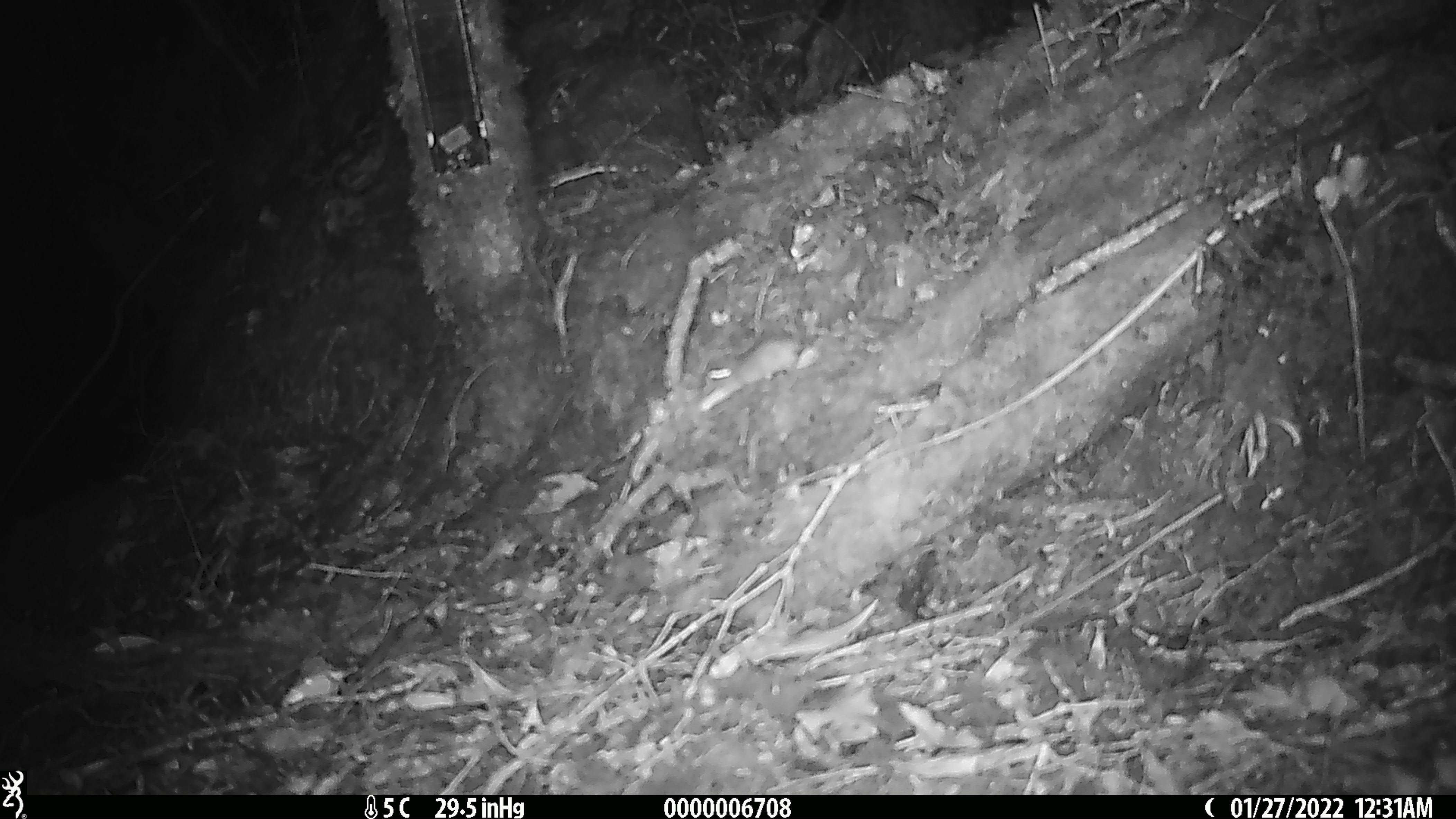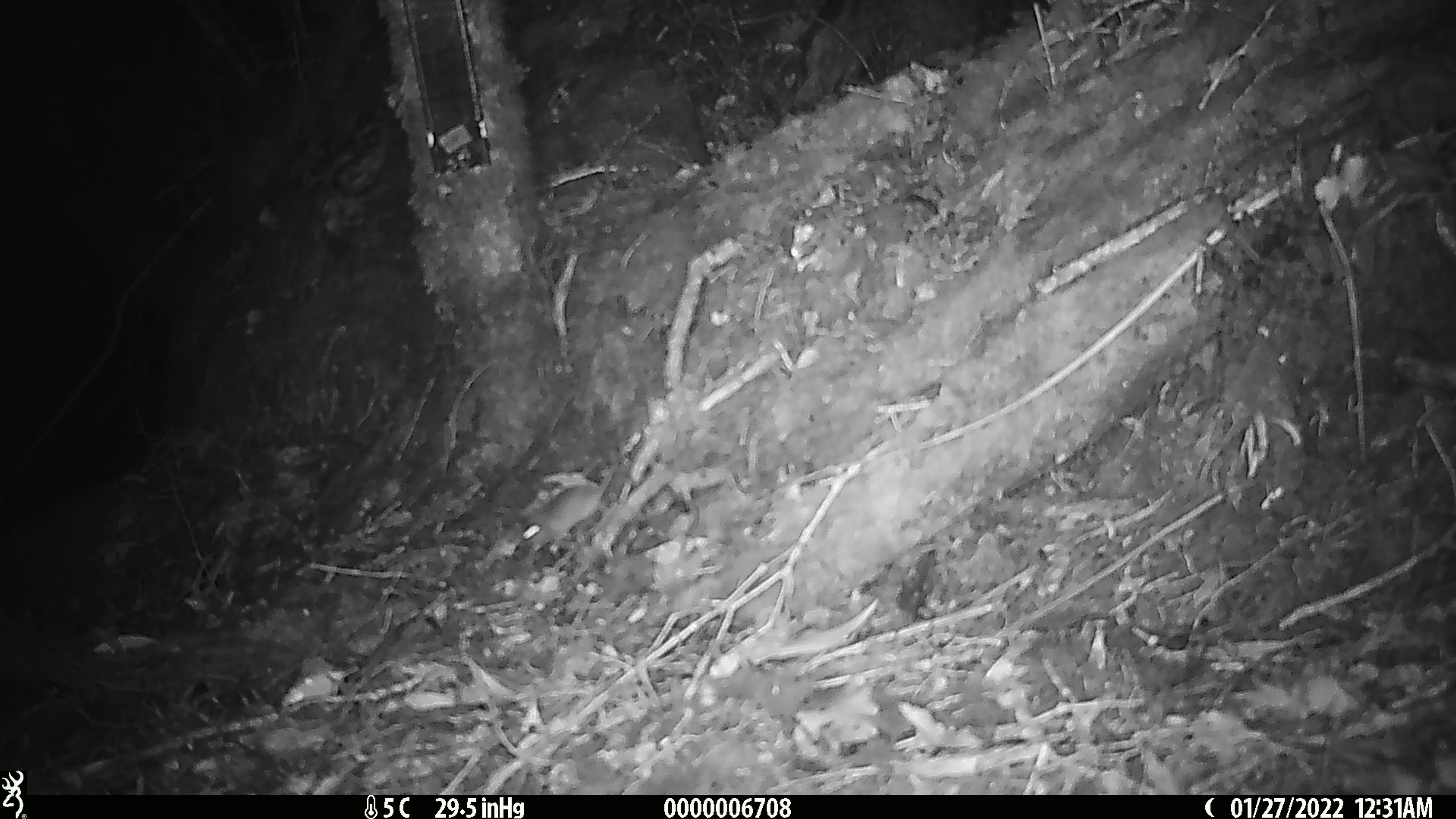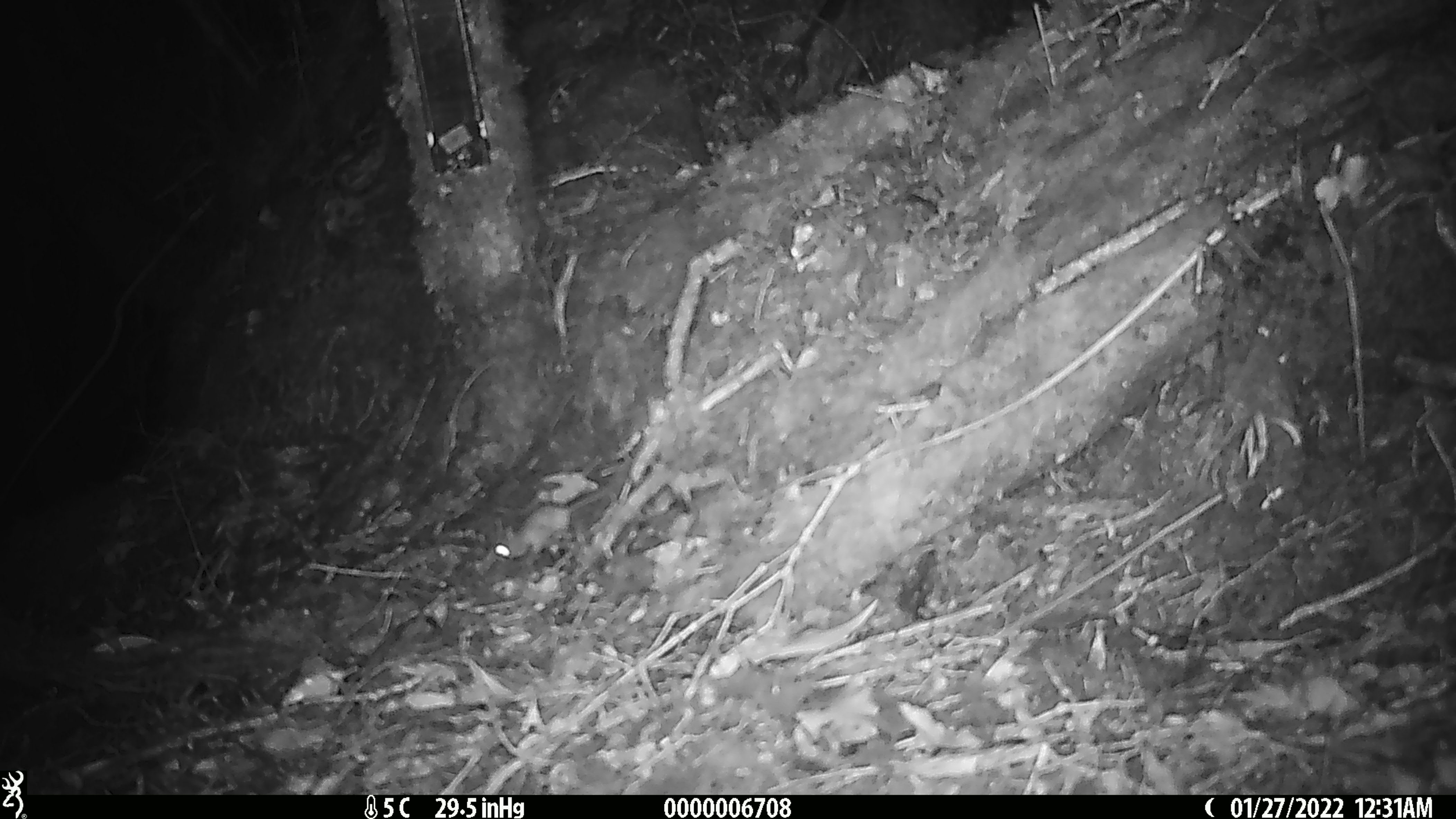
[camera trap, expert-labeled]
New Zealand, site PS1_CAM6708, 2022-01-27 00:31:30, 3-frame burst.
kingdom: Animalia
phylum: Chordata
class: Mammalia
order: Rodentia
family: Muridae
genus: Mus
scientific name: Mus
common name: mouse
Mouse (Mus).